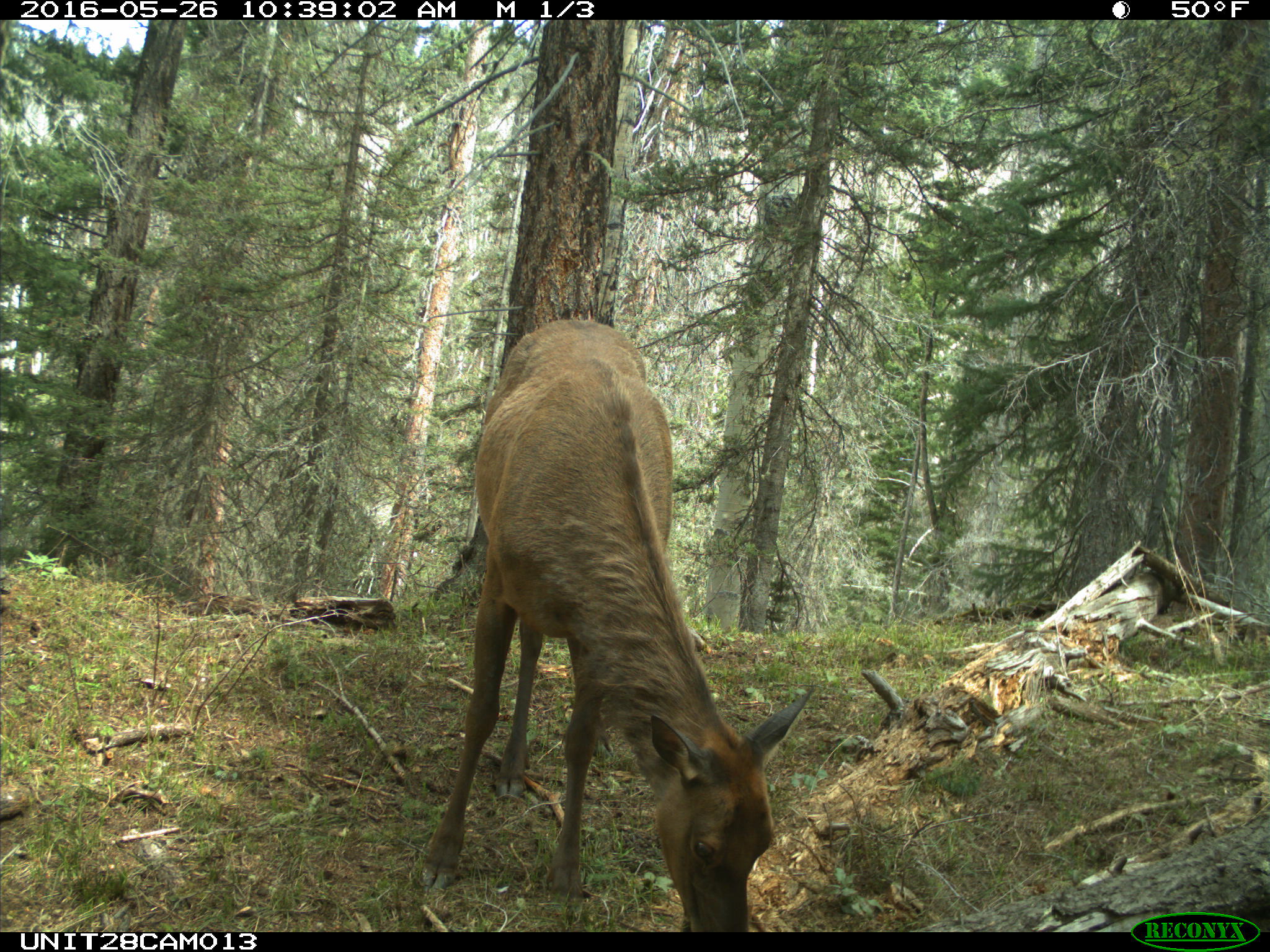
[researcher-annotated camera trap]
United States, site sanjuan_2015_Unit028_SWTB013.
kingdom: Animalia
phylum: Chordata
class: Mammalia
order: Artiodactyla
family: Cervidae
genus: Cervus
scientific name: Cervus elaphus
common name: red deer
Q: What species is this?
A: Cervus elaphus (red deer).